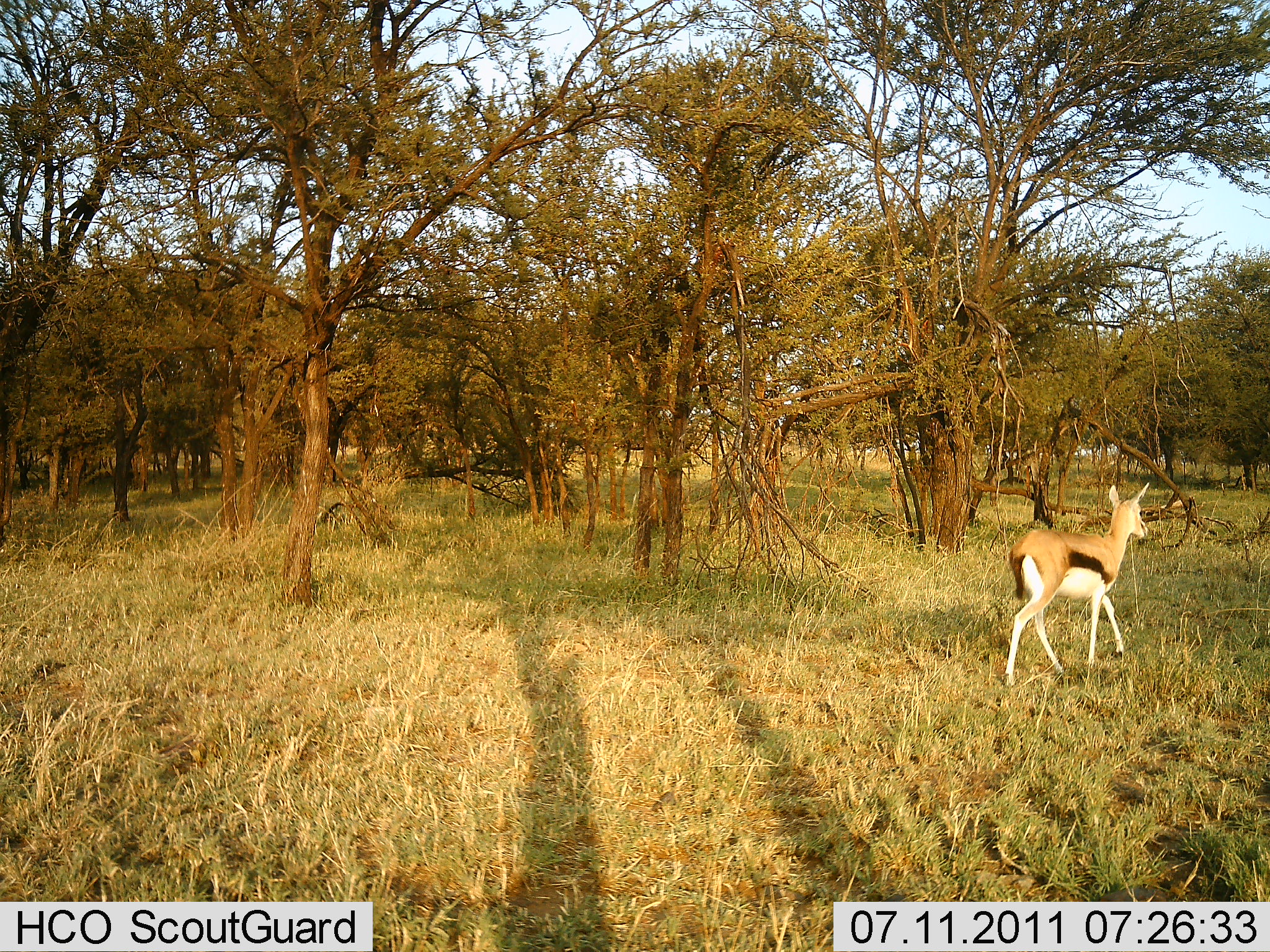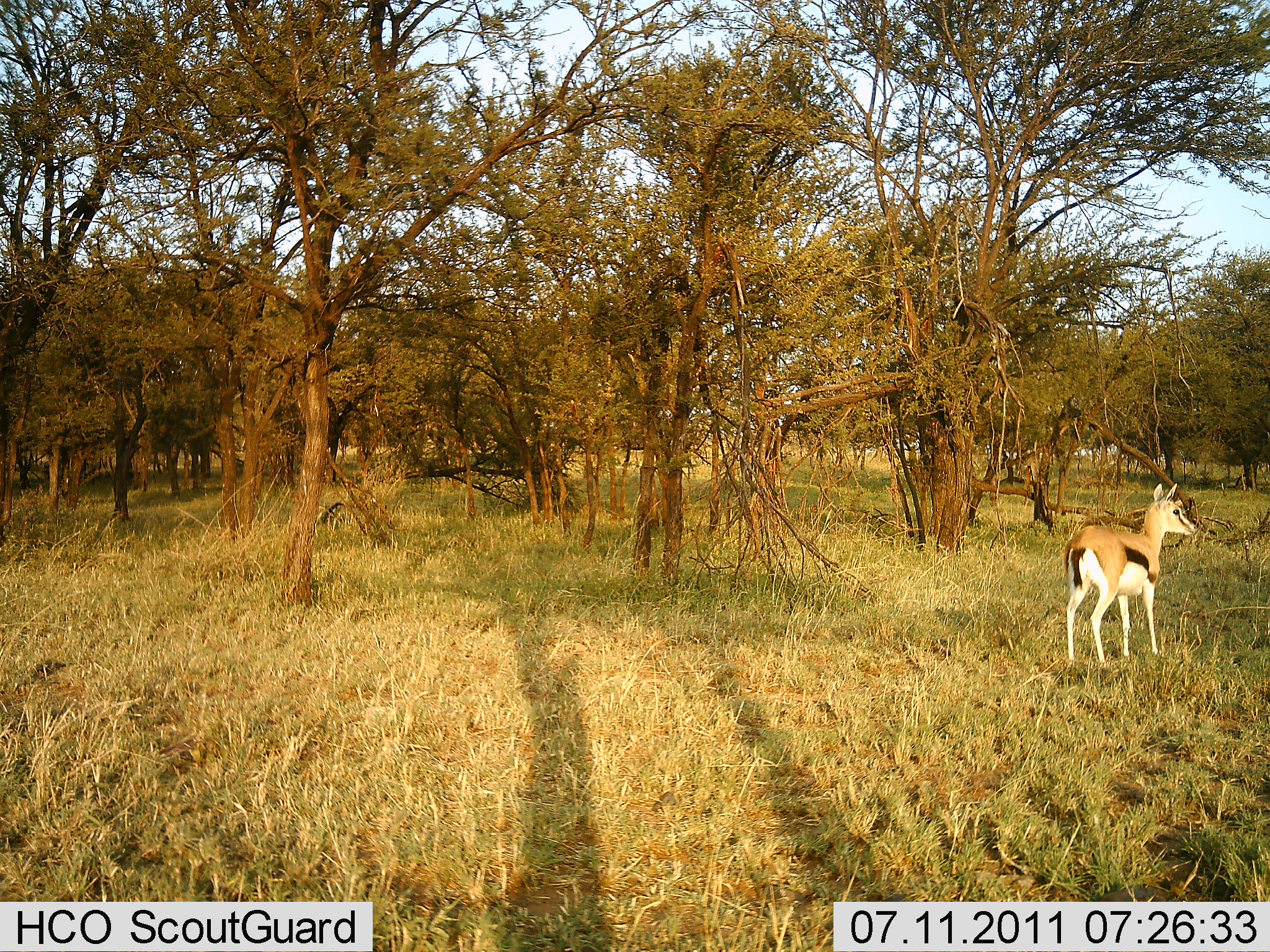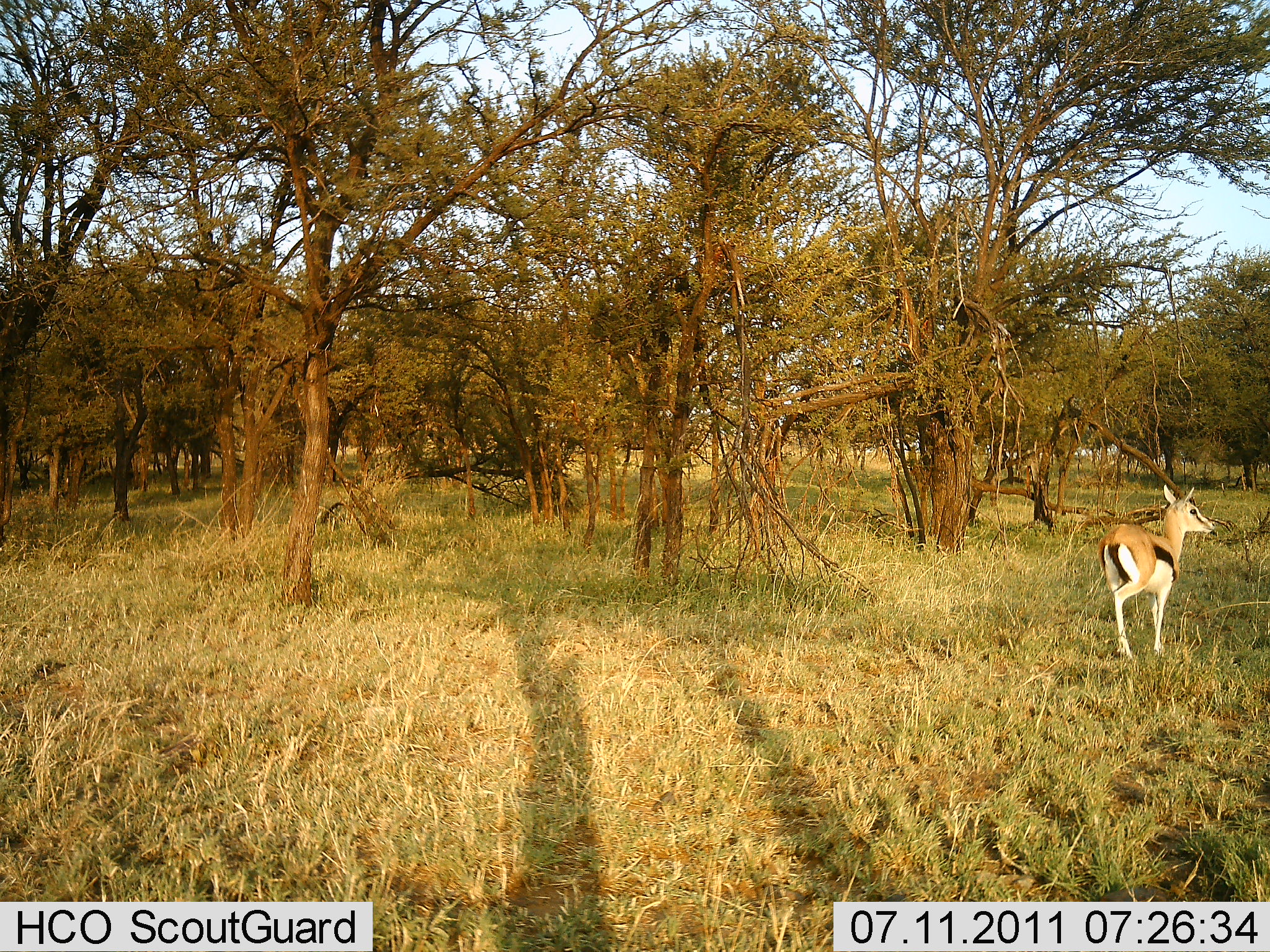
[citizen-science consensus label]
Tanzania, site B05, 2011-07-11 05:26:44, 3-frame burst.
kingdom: Animalia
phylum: Chordata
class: Mammalia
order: Artiodactyla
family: Bovidae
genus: Eudorcas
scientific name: Eudorcas thomsonii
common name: thomson's gazelle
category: gazellethomsons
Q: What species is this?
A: Gazellethomsons (thomson's gazelle) (Eudorcas thomsonii).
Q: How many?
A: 1.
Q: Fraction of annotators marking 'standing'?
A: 18%.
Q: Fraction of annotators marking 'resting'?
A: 0%.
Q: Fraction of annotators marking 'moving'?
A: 82%.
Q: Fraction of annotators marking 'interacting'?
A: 0%.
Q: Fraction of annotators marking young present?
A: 0%.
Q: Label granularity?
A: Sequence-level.